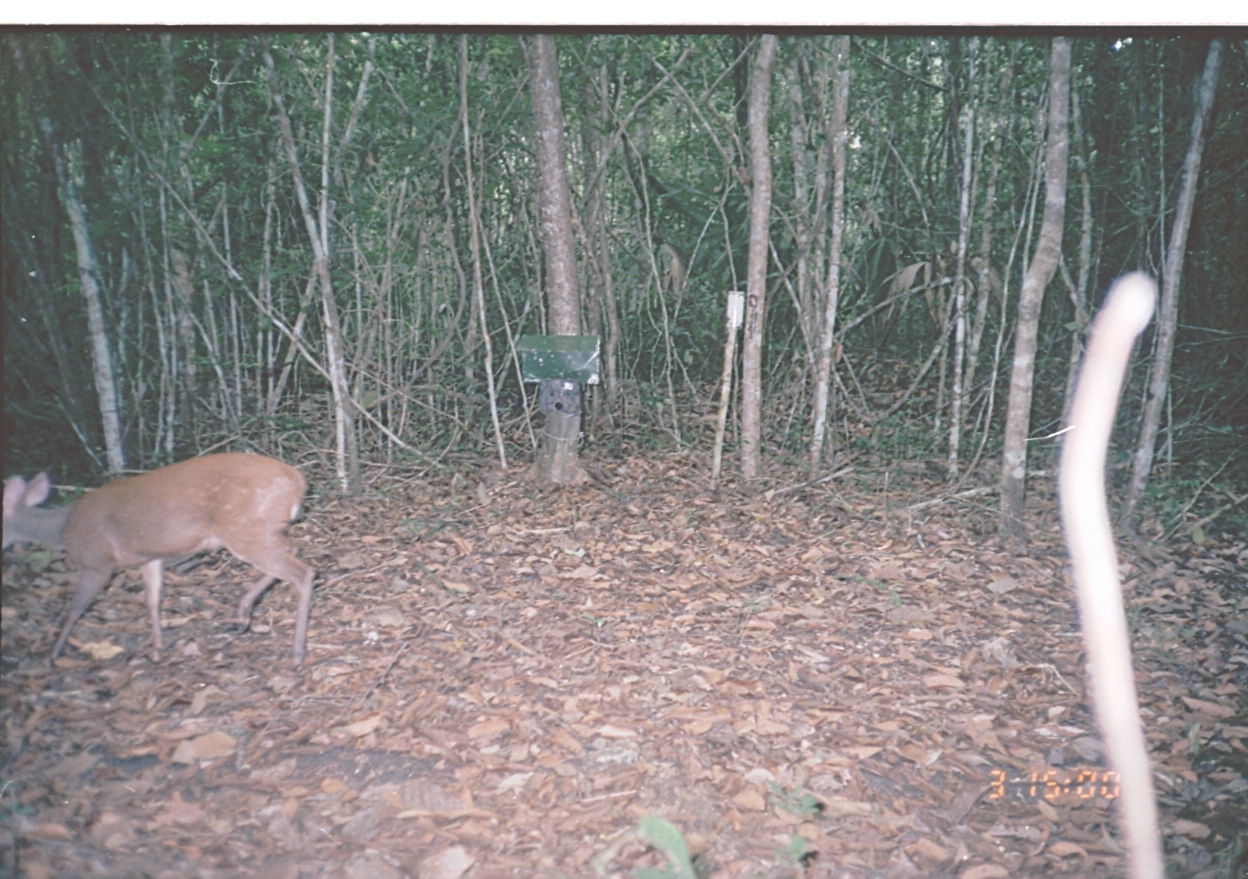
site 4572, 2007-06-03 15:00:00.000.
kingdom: Animalia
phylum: Chordata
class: Mammalia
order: Artiodactyla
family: Cervidae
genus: Mazama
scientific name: Mazama americana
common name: red brocket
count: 1